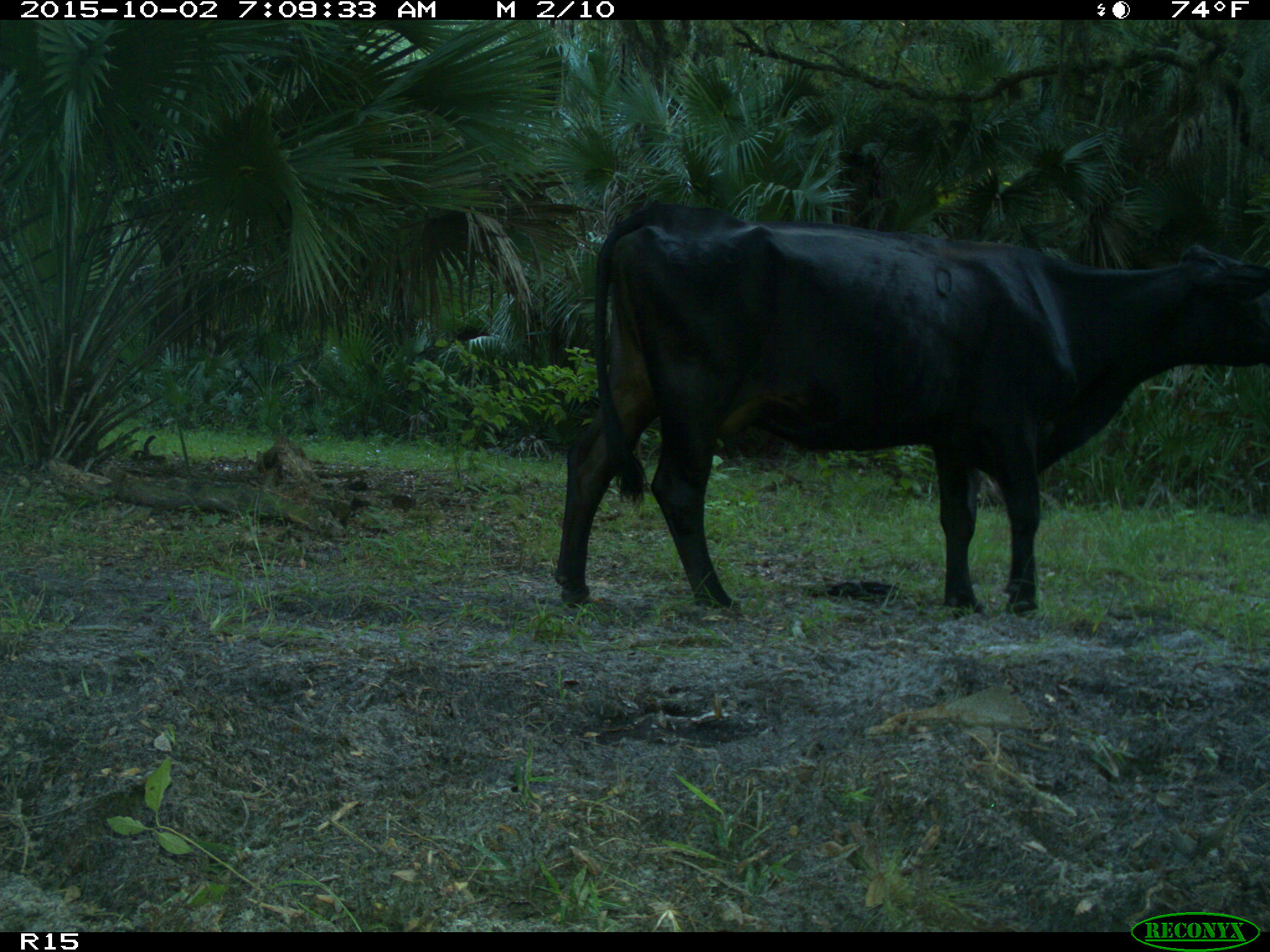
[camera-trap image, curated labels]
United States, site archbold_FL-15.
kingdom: Animalia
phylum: Chordata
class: Mammalia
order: Artiodactyla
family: Bovidae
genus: Bos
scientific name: Bos taurus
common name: domestic cow